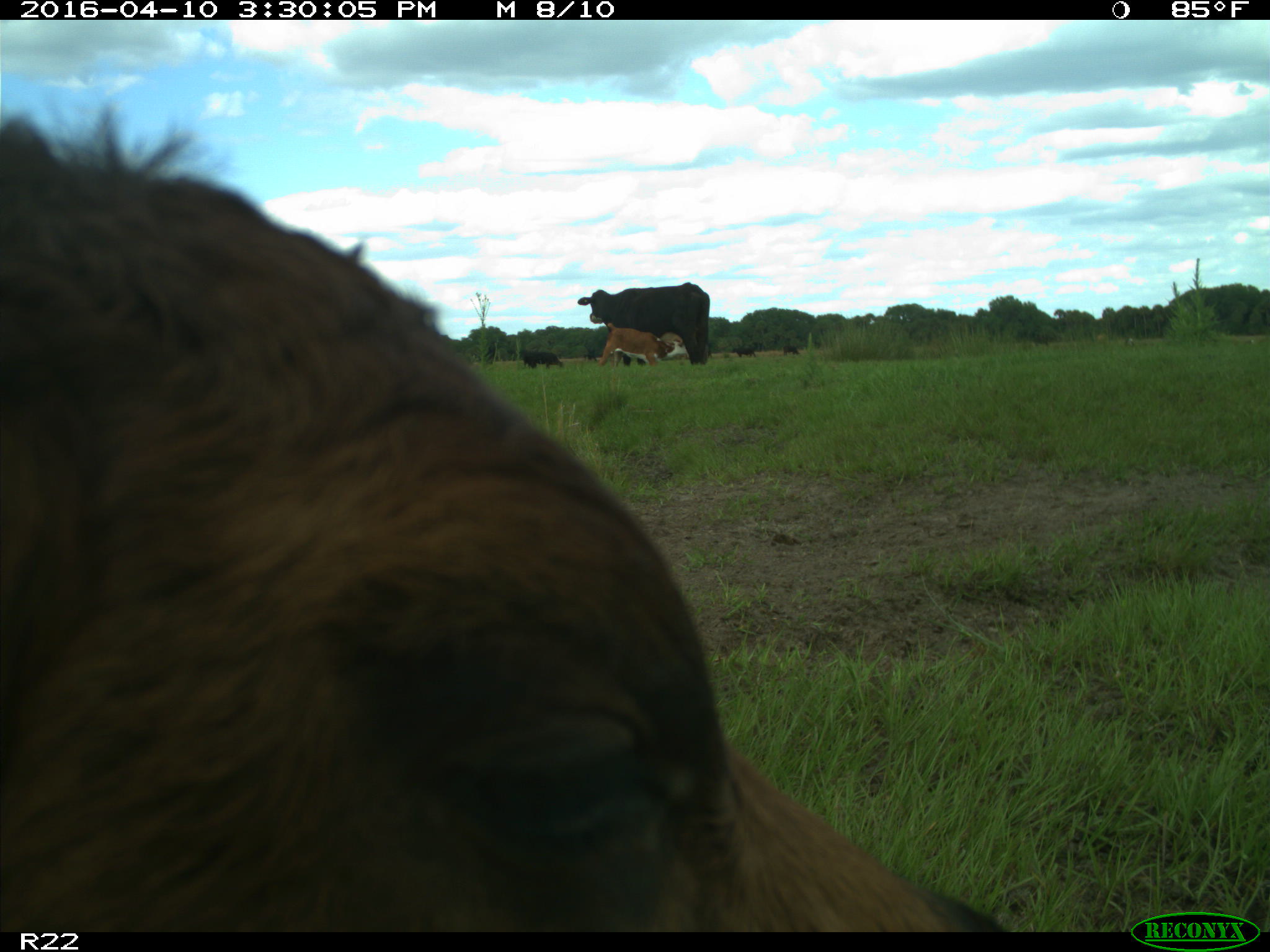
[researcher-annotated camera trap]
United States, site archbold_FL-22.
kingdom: Animalia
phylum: Chordata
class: Mammalia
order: Artiodactyla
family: Bovidae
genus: Bos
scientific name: Bos taurus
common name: domestic cow